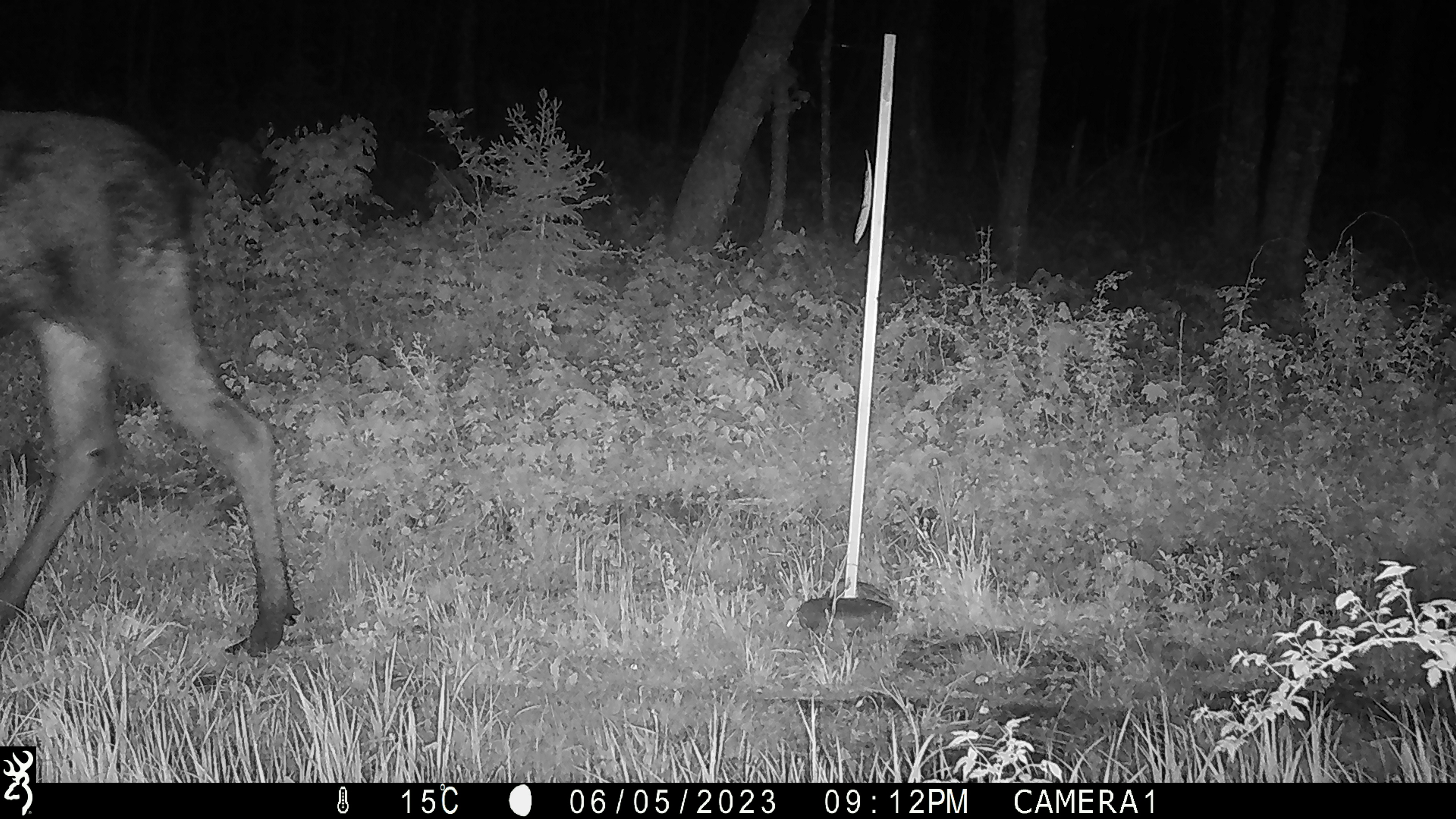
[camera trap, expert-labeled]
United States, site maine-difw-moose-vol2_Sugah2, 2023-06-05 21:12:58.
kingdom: Animalia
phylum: Chordata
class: Mammalia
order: Artiodactyla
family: Cervidae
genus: Alces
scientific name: Alces alces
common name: moose